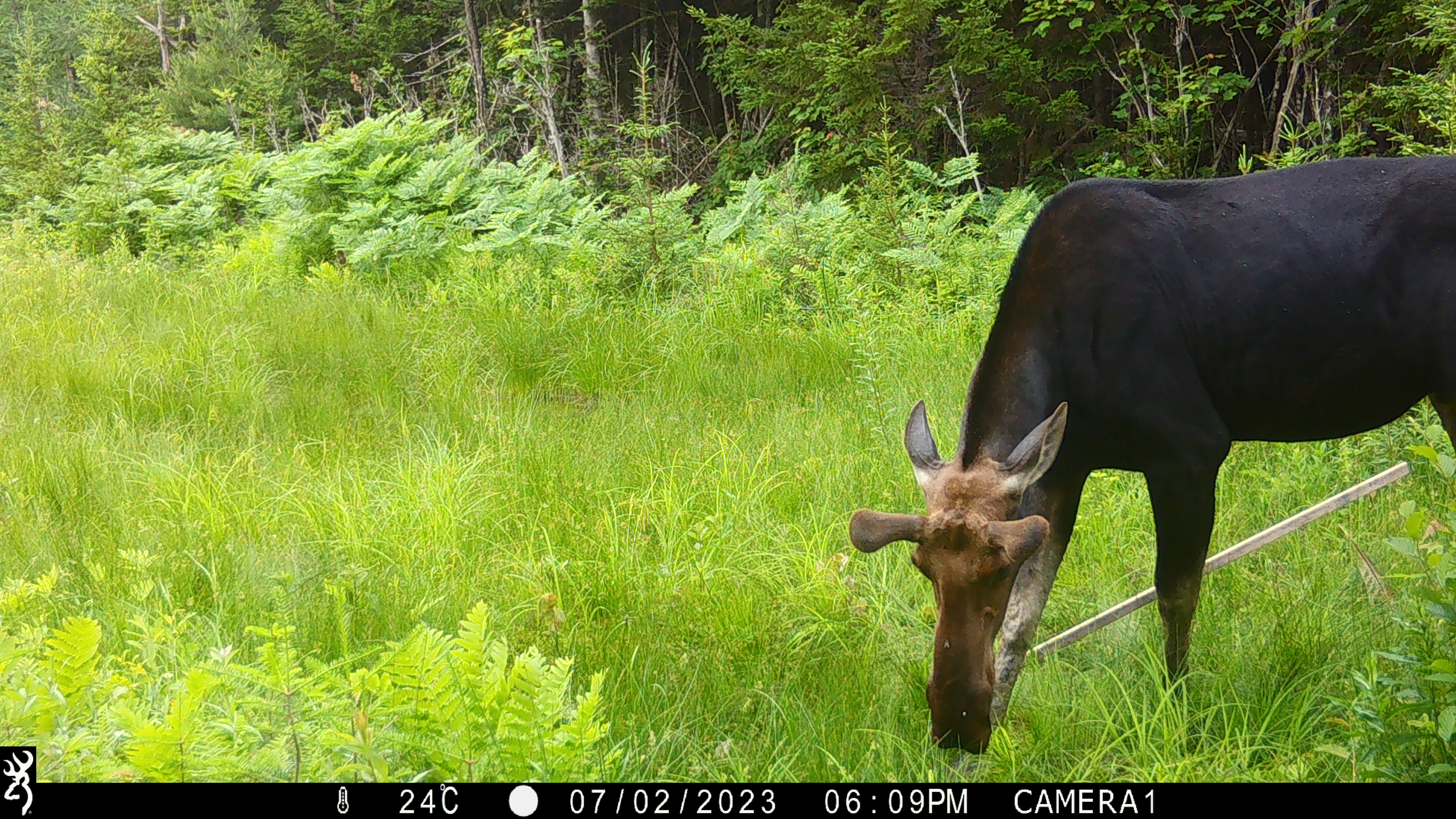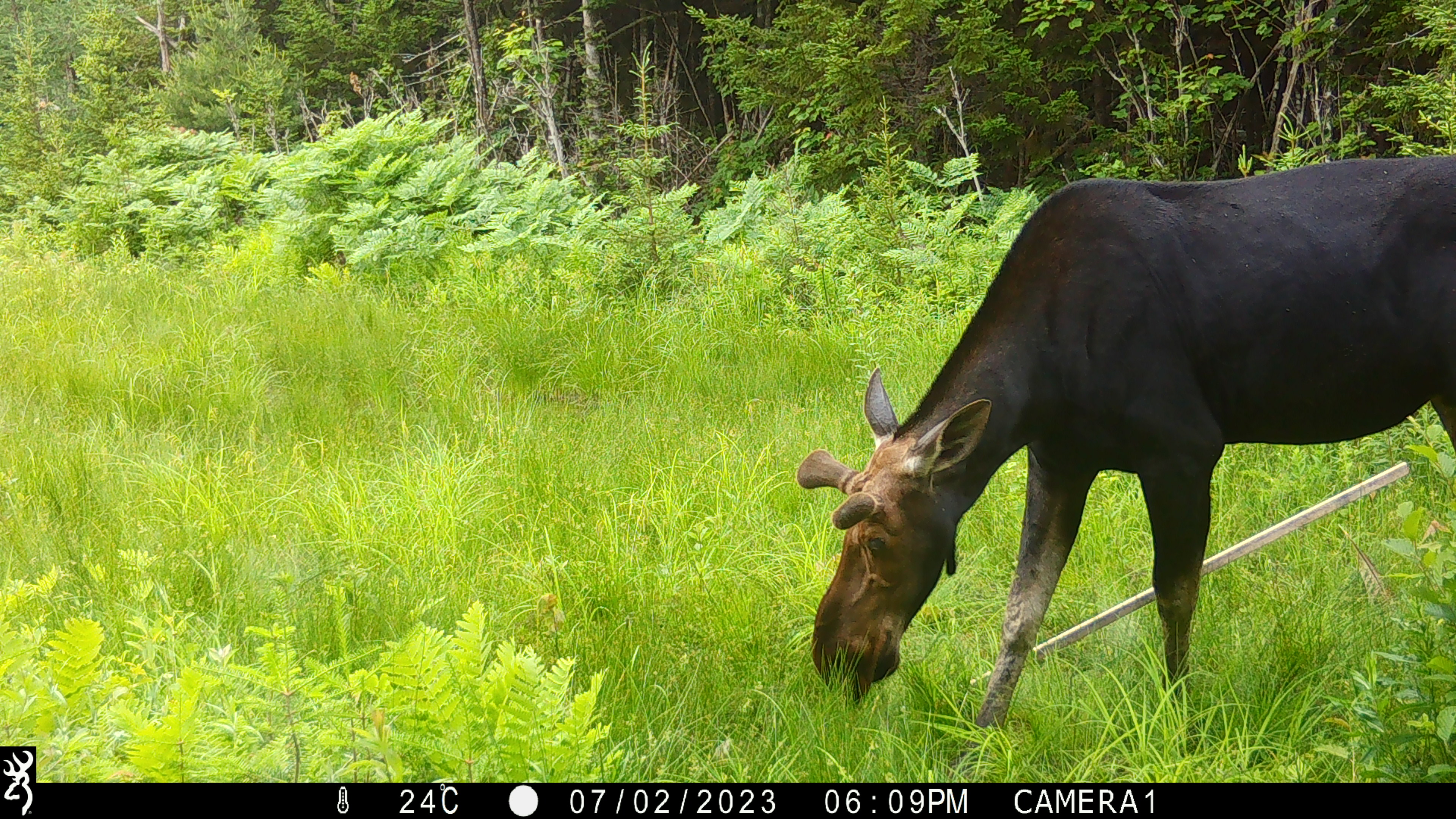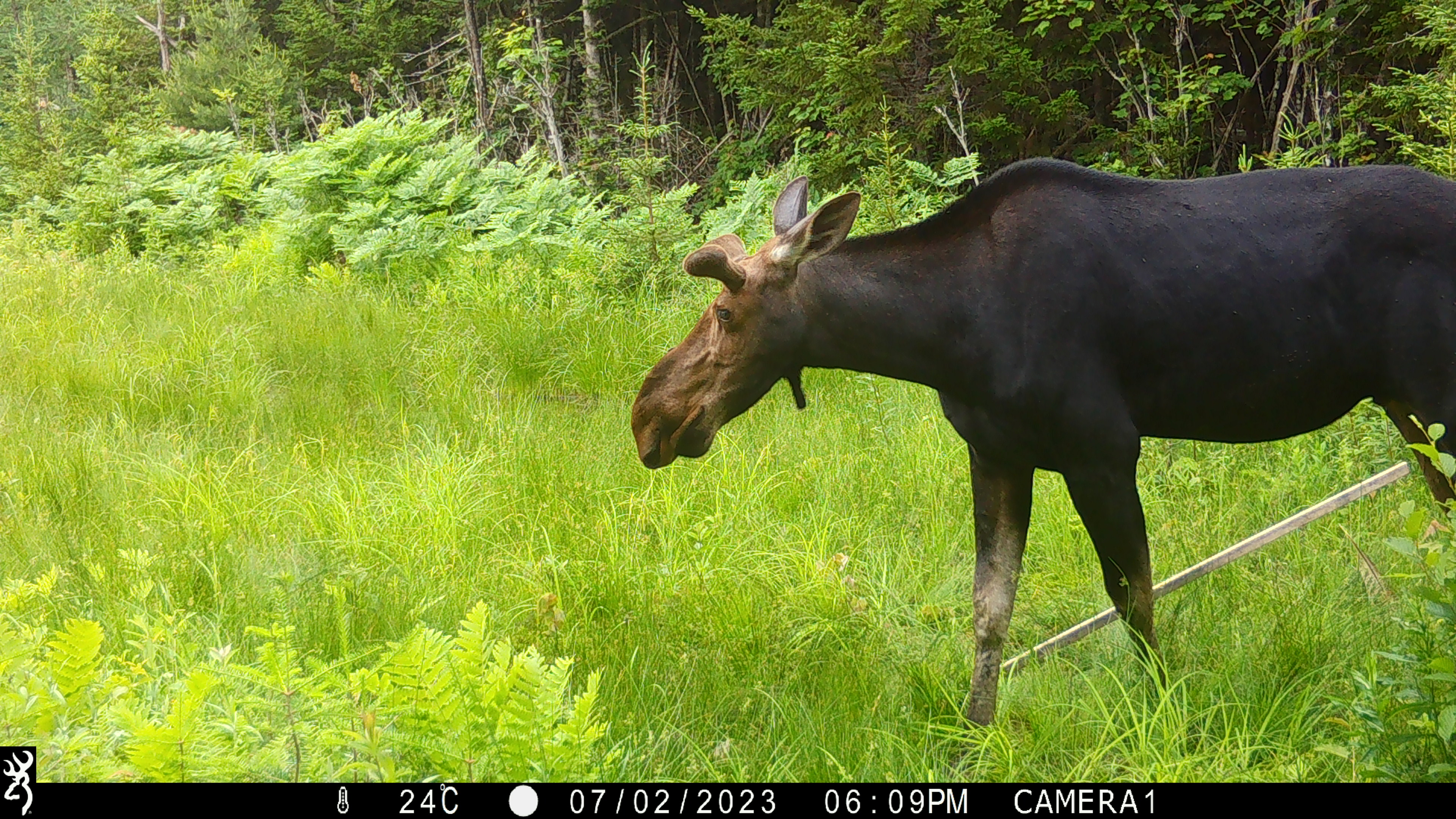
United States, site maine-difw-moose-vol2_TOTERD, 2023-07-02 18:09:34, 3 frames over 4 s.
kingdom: Animalia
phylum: Chordata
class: Mammalia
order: Artiodactyla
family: Cervidae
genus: Alces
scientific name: Alces alces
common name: moose